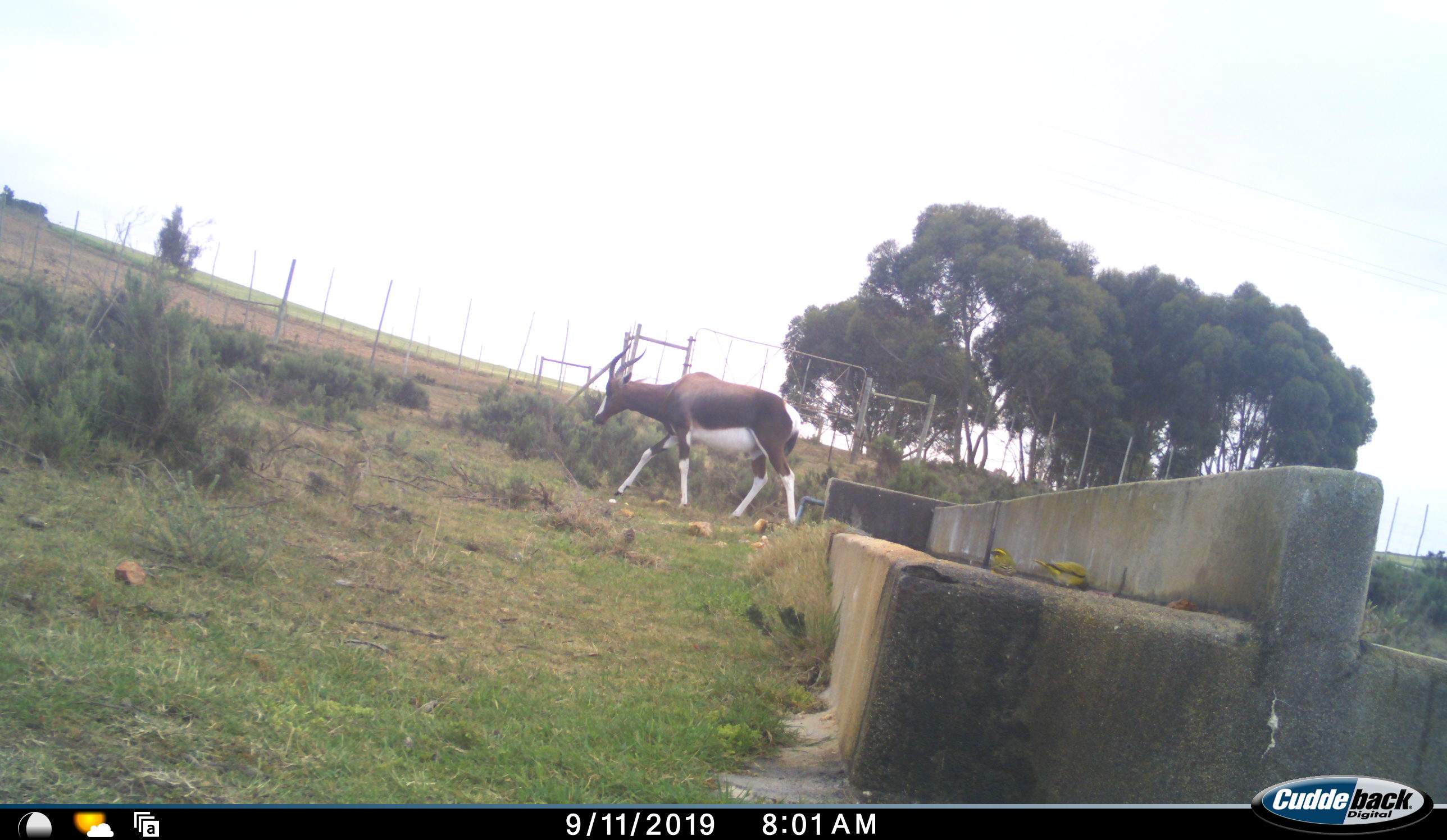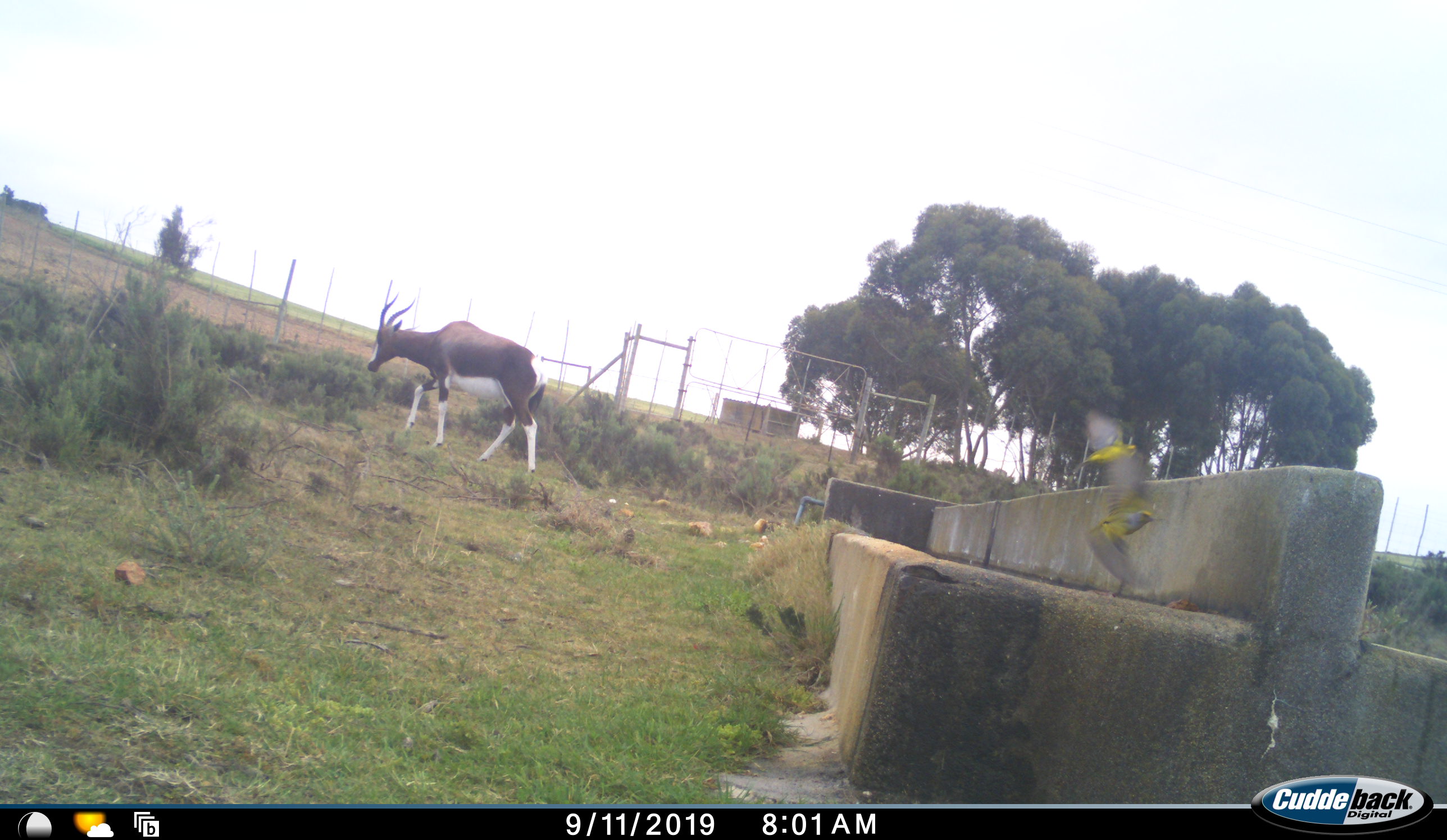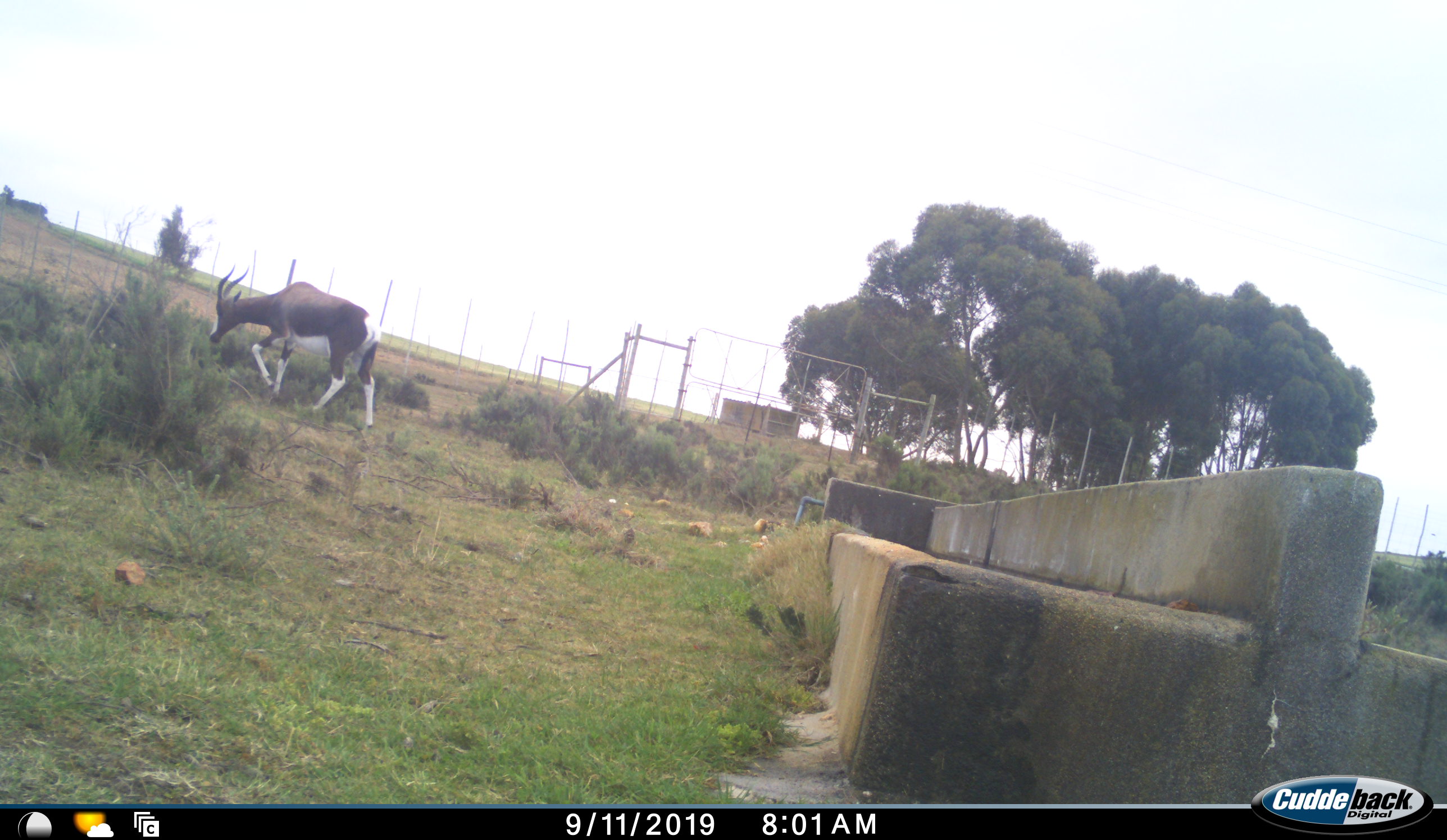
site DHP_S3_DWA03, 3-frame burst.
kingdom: Animalia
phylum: Chordata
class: Aves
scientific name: Aves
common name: bird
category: birdother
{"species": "birdother (bird) (Aves)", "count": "2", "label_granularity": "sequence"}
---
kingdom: Animalia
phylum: Chordata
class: Mammalia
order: Artiodactyla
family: Bovidae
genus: Damaliscus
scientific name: Damaliscus pygargus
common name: bontebok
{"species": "bontebok (Damaliscus pygargus)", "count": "1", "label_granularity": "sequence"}